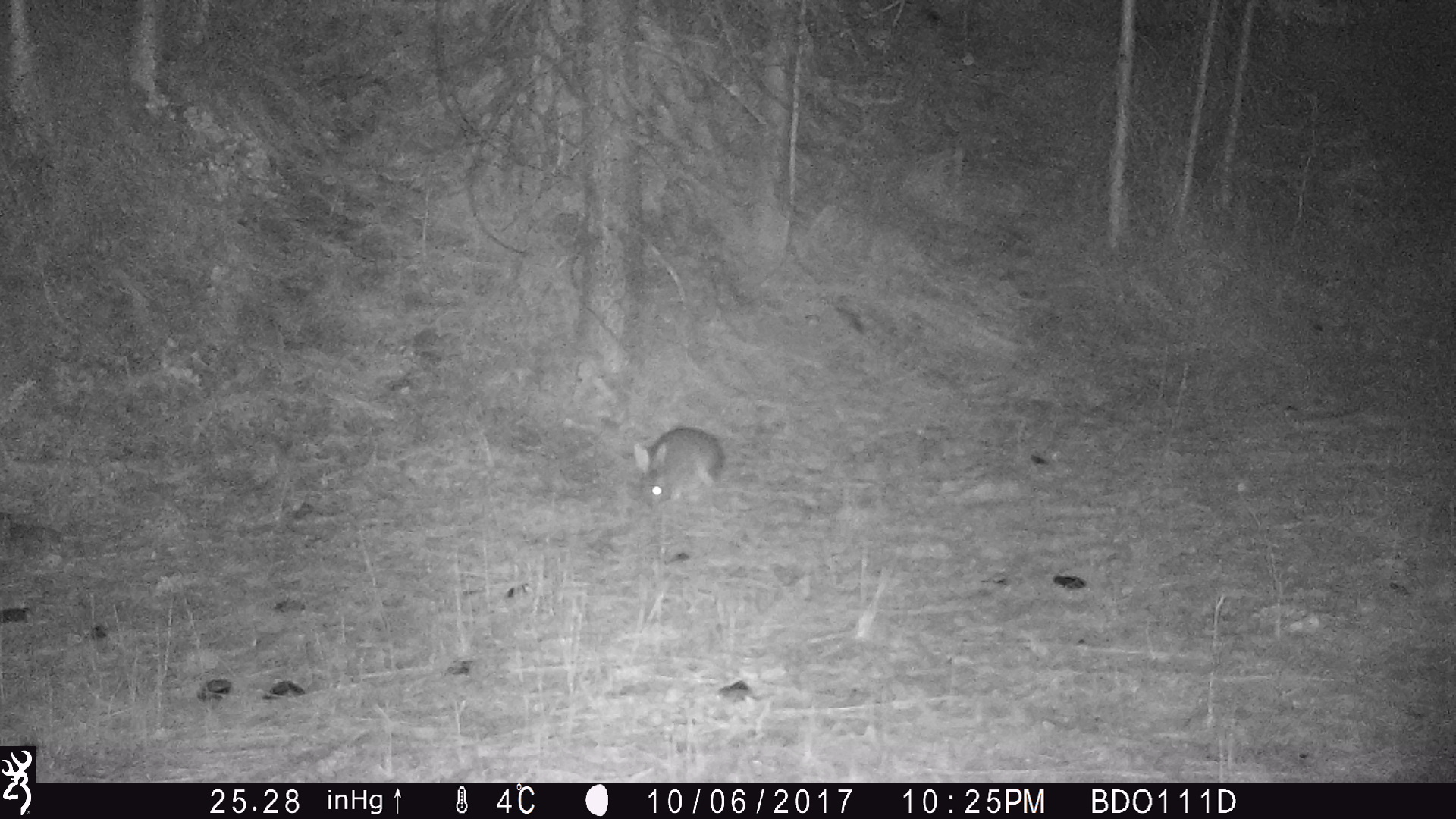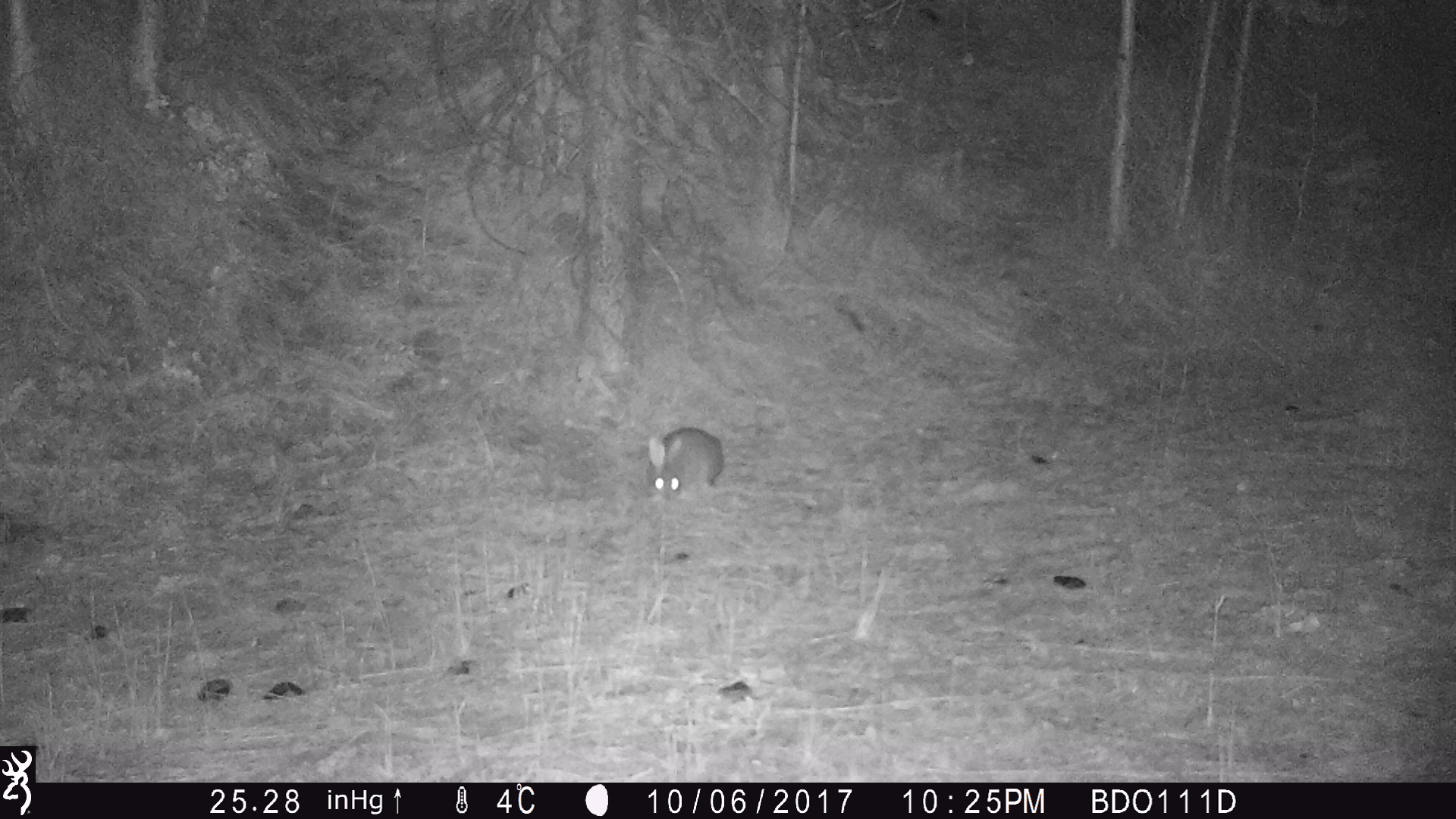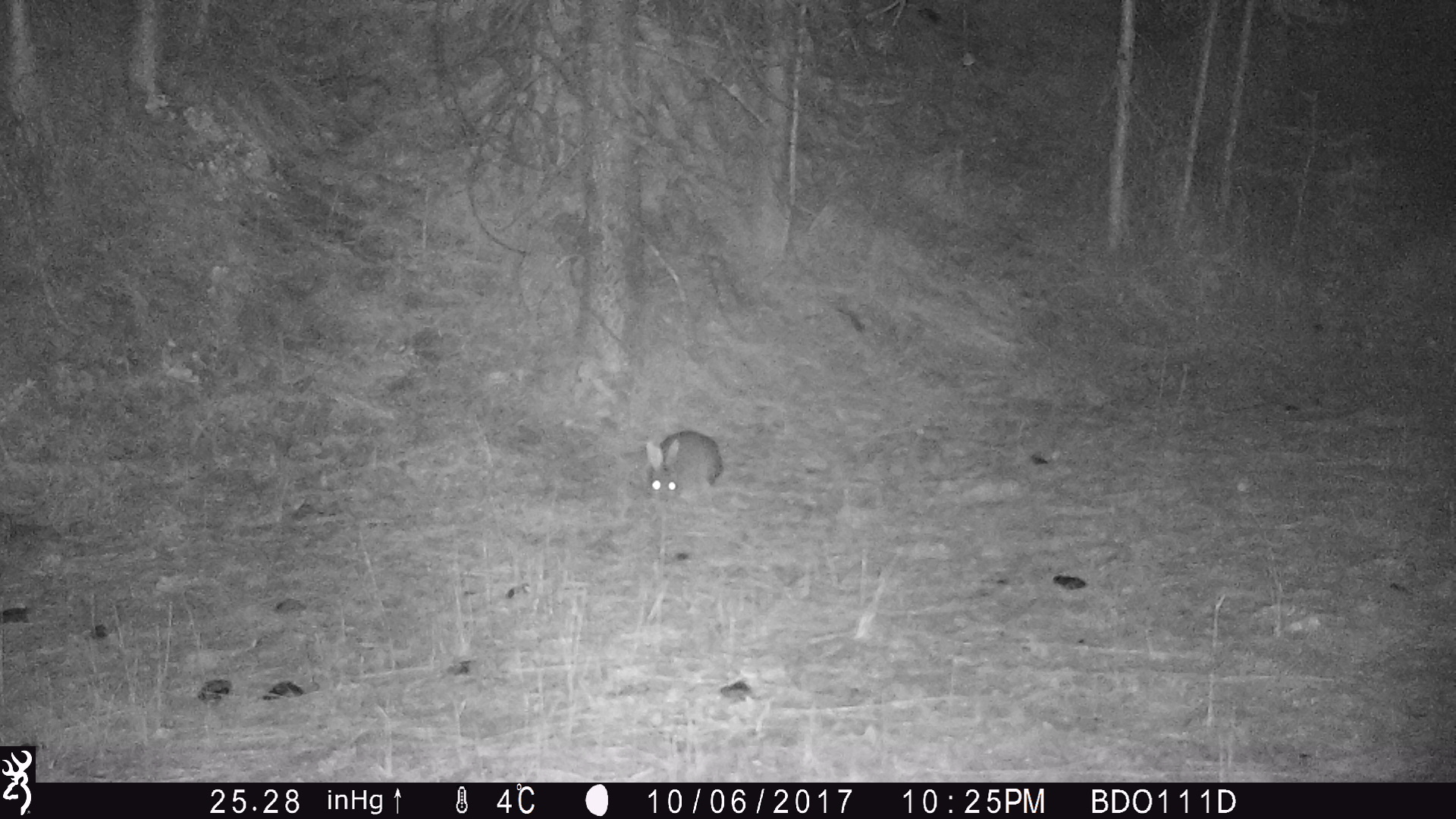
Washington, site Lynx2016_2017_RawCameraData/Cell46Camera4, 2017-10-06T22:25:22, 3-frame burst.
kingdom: Animalia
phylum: Chordata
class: Mammalia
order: Lagomorpha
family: Leporidae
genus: Lepus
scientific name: Lepus americanus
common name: snowshoe hare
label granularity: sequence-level